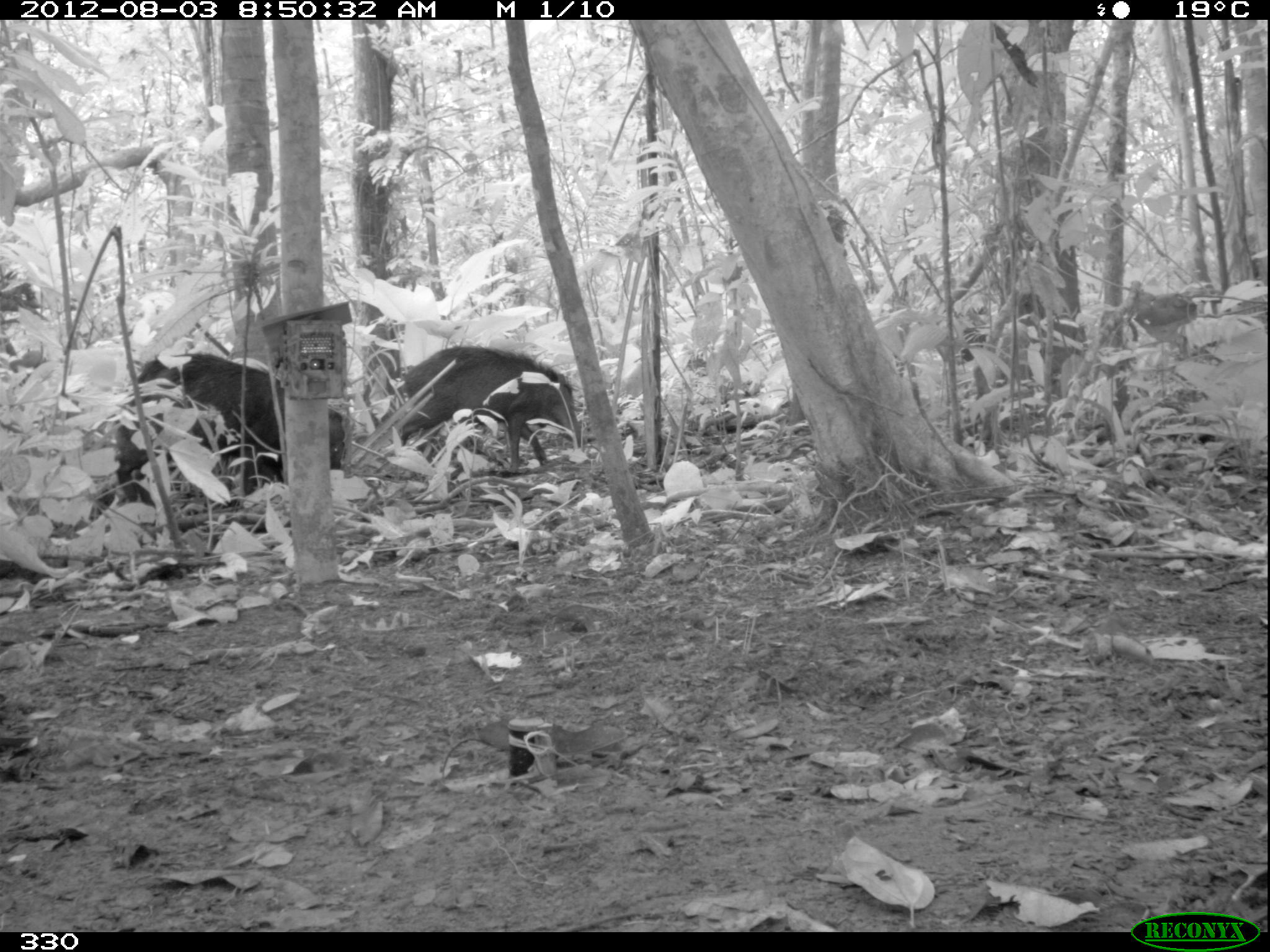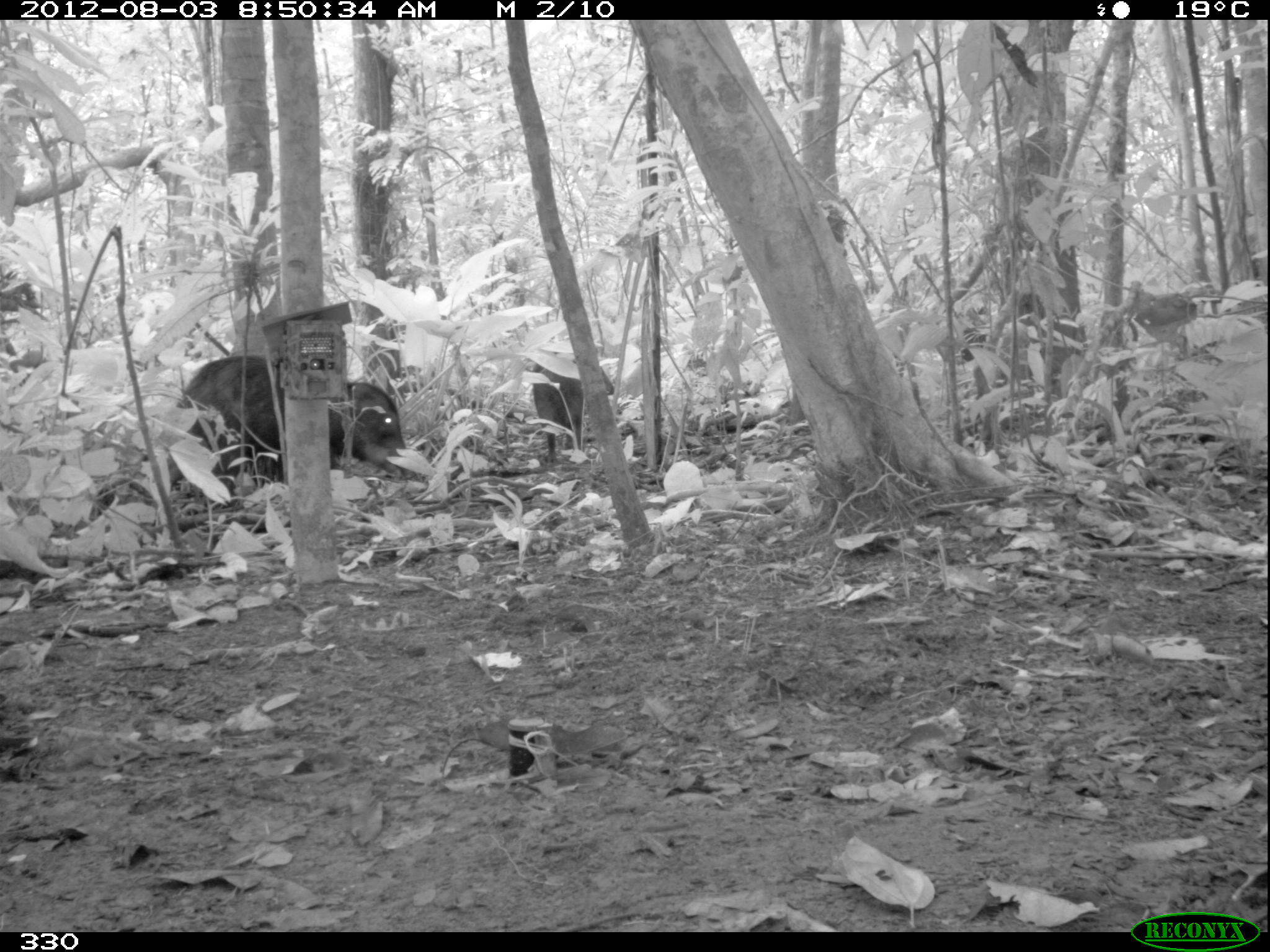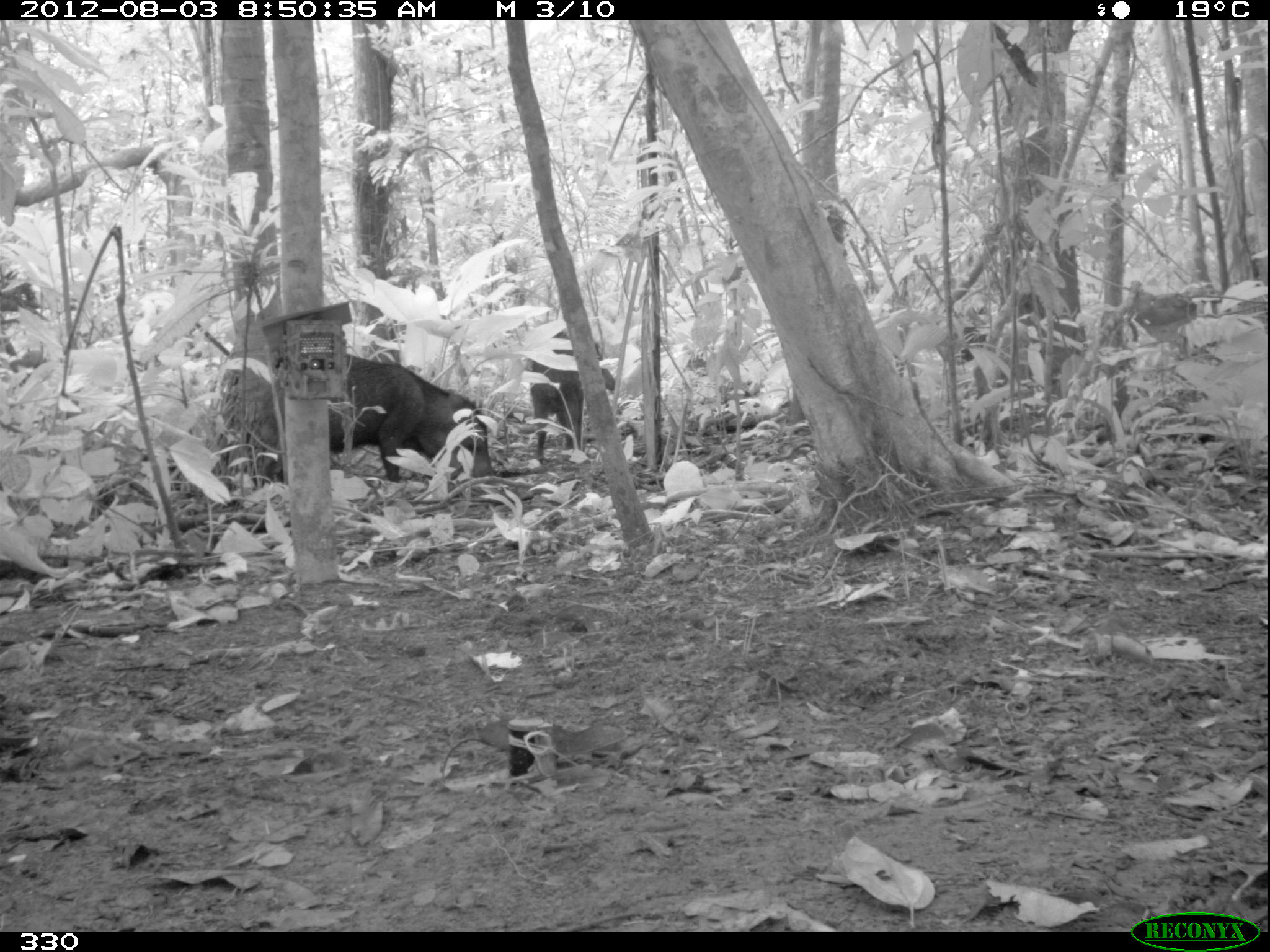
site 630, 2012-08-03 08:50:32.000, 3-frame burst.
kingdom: Animalia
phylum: Chordata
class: Mammalia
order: Artiodactyla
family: Tayassuidae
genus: Tayassu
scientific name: Tayassu pecari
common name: white-lipped peccary